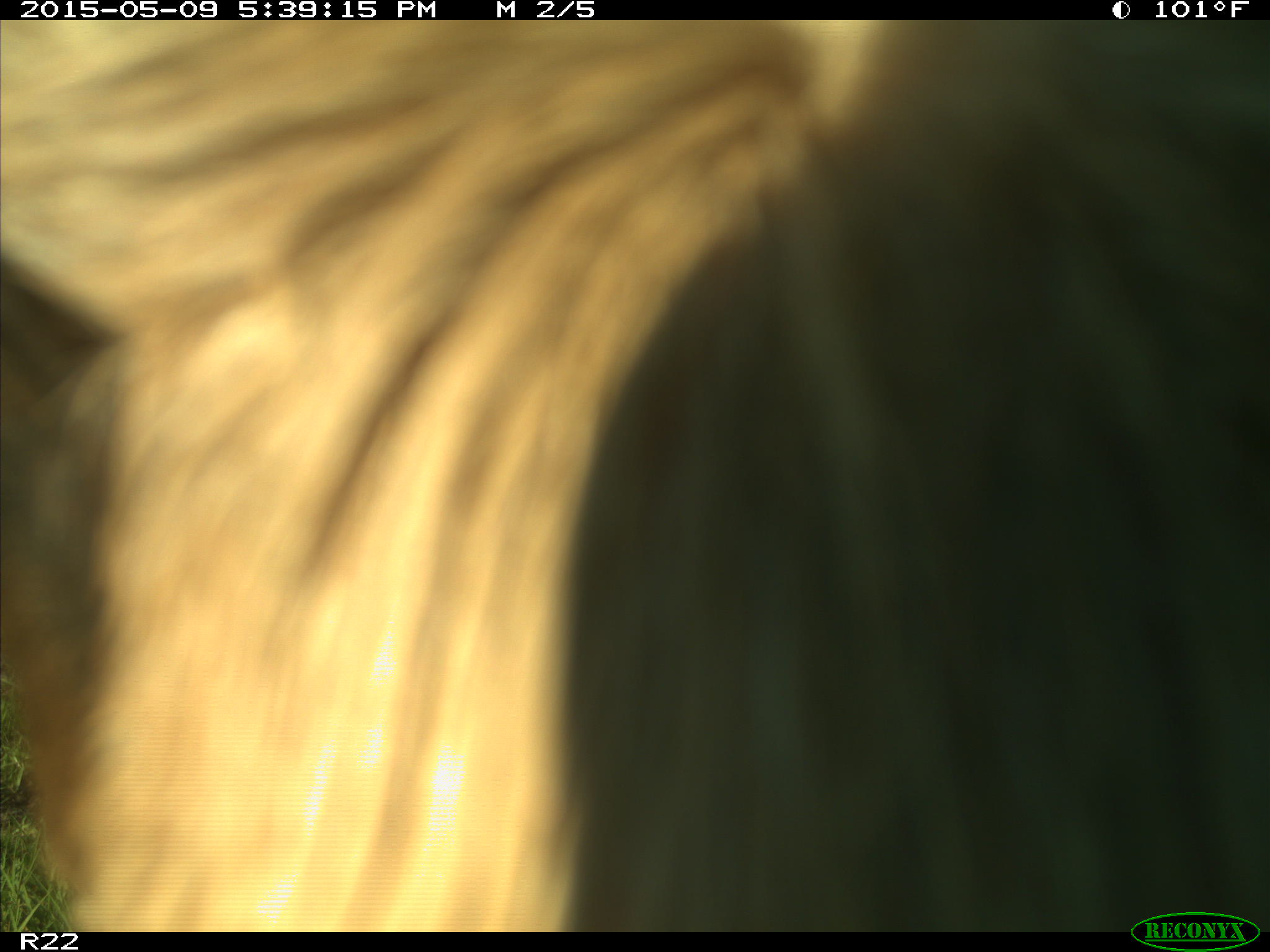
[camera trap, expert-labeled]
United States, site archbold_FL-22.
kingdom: Animalia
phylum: Chordata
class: Mammalia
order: Artiodactyla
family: Bovidae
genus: Bos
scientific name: Bos taurus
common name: domestic cow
Bos taurus (domestic cow).